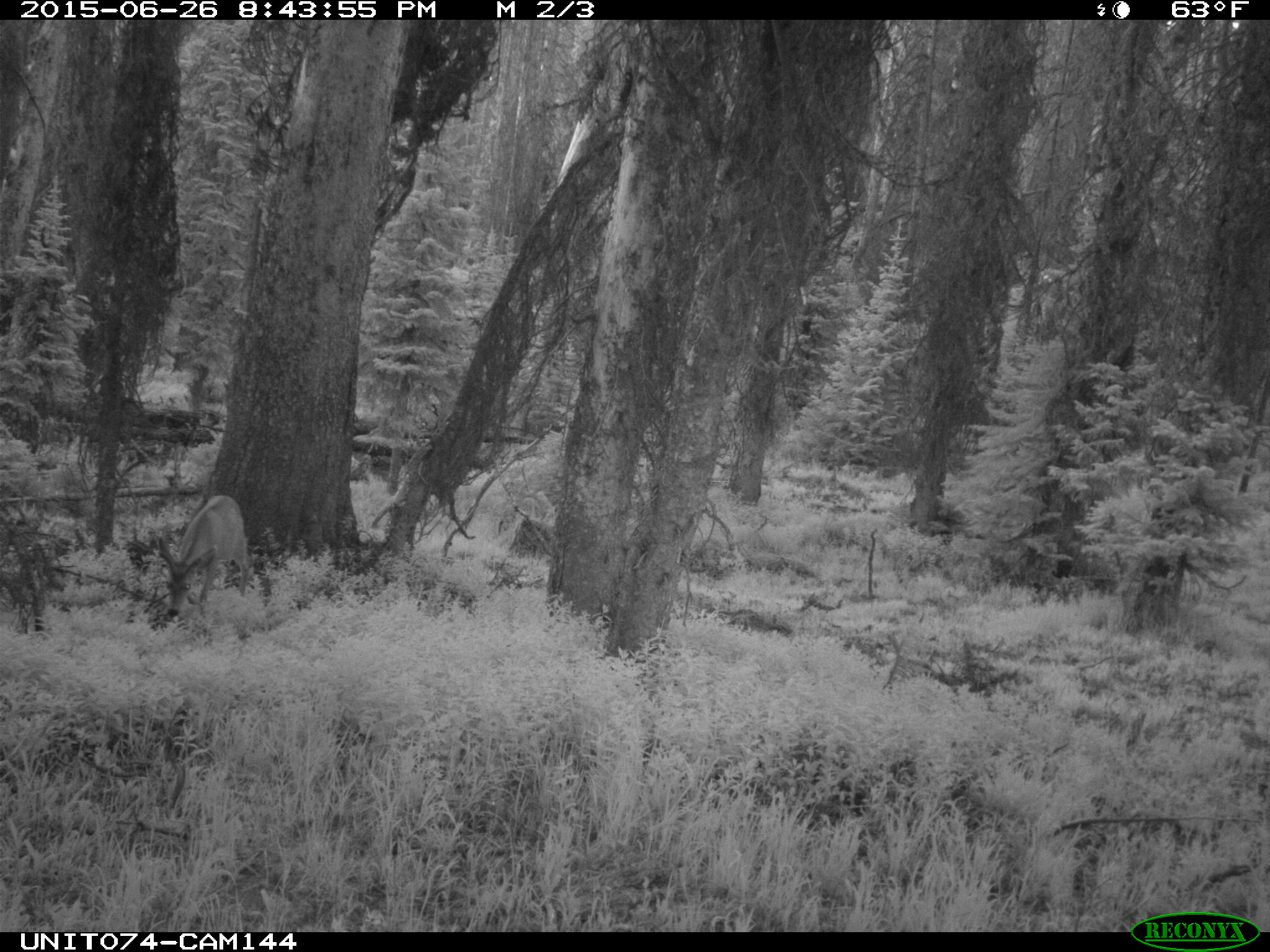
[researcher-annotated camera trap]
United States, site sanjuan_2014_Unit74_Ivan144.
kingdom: Animalia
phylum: Chordata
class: Mammalia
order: Artiodactyla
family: Cervidae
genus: Odocoileus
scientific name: Odocoileus hemionus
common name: mule deer